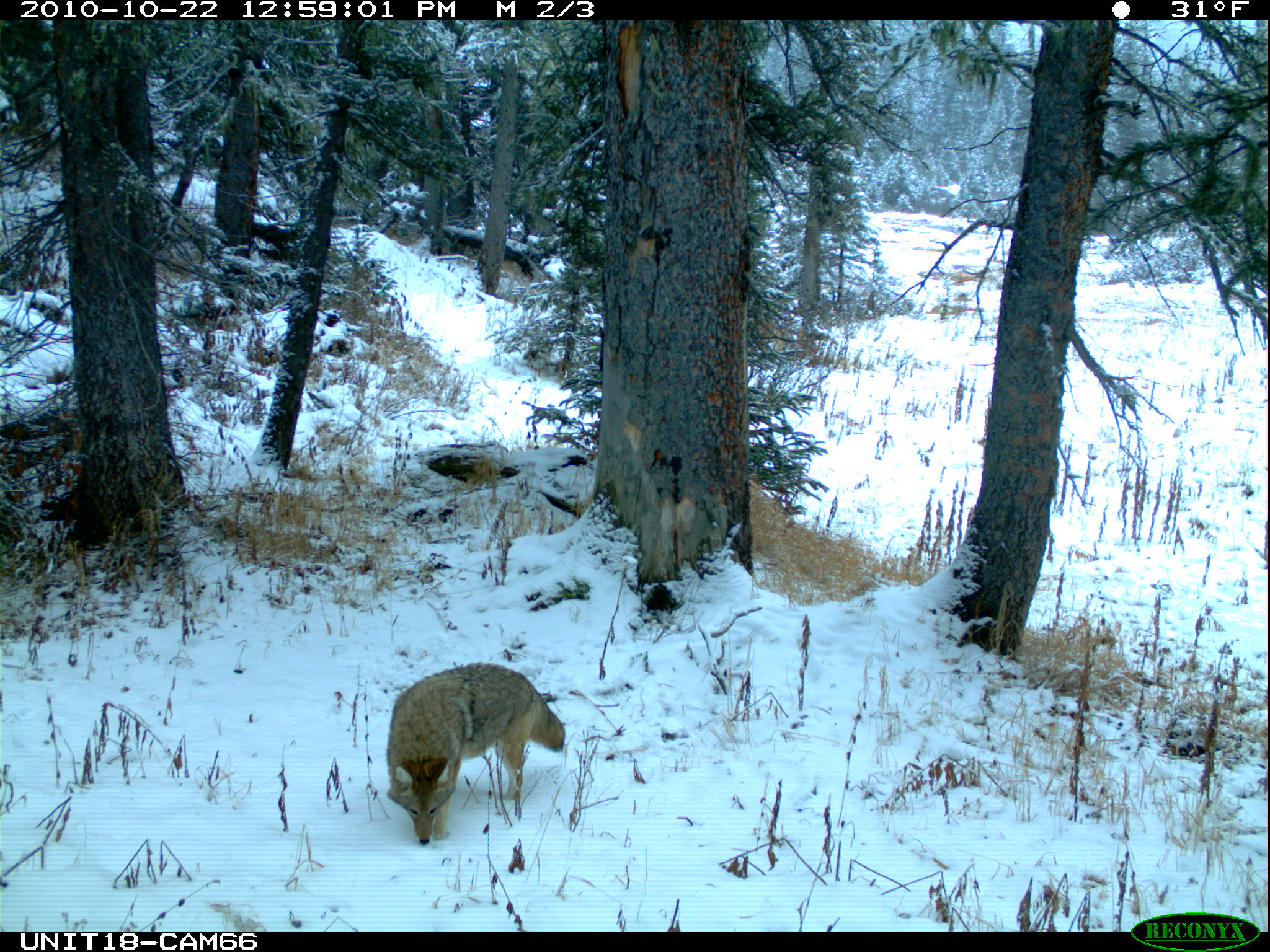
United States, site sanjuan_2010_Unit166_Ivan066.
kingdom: Animalia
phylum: Chordata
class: Mammalia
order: Carnivora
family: Canidae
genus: Canis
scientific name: Canis latrans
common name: coyote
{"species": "Canis latrans (coyote)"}